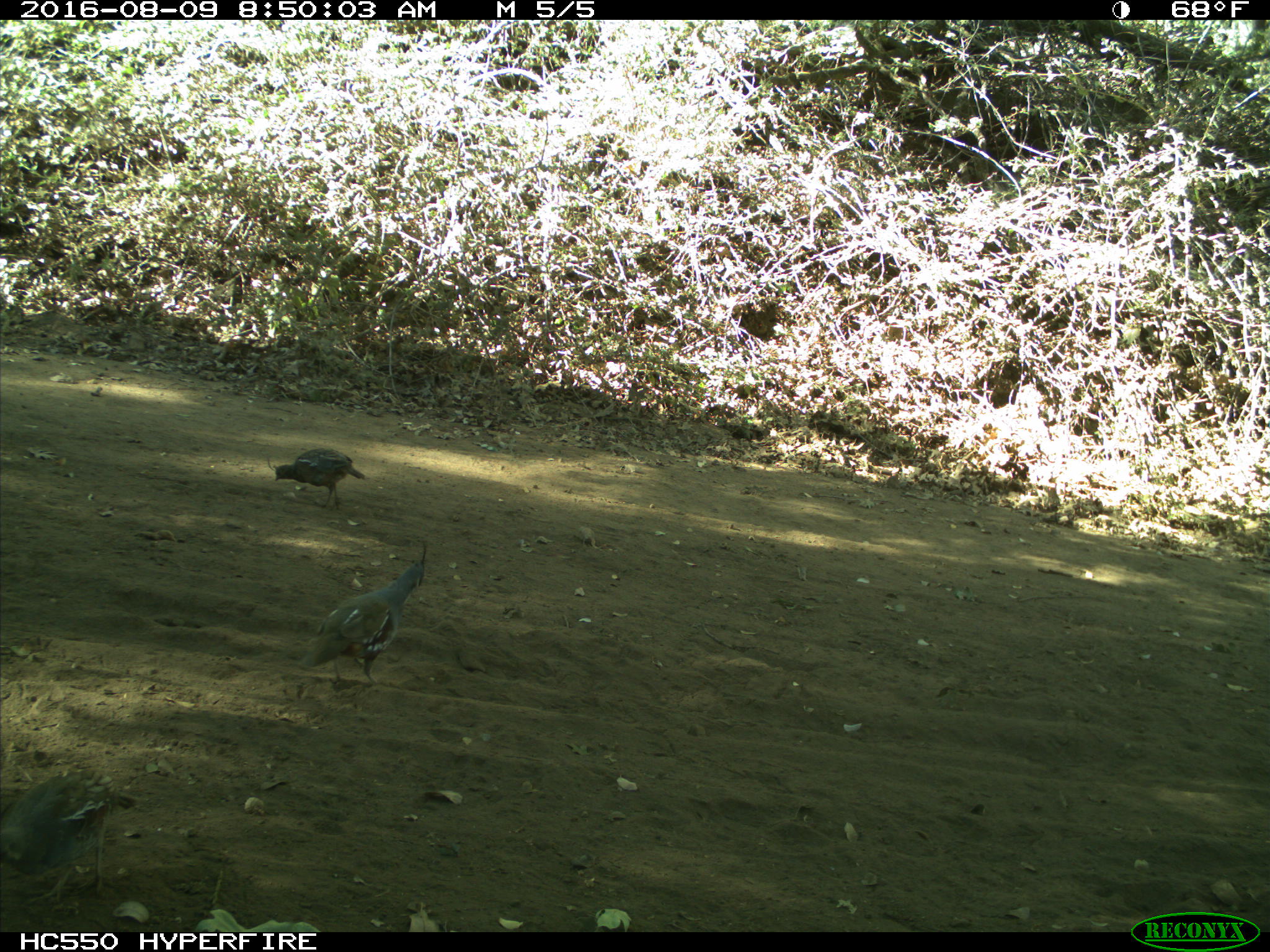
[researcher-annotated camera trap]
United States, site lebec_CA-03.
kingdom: Animalia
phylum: Chordata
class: Aves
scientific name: Aves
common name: birds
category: unidentified bird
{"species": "unidentified bird (birds) (Aves)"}